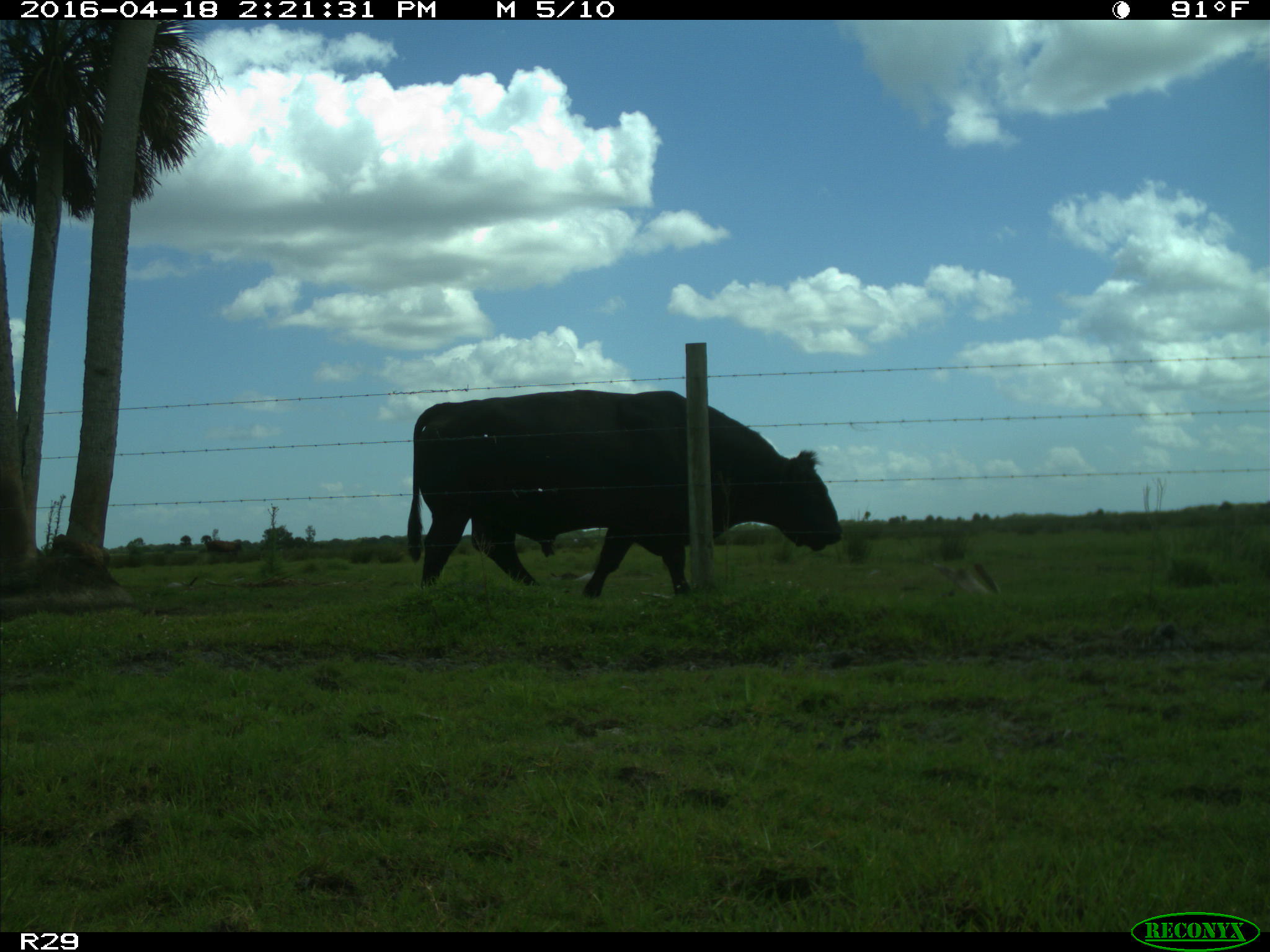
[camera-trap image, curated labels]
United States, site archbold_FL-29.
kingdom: Animalia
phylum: Chordata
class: Mammalia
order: Artiodactyla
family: Bovidae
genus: Bos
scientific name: Bos taurus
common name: domestic cow